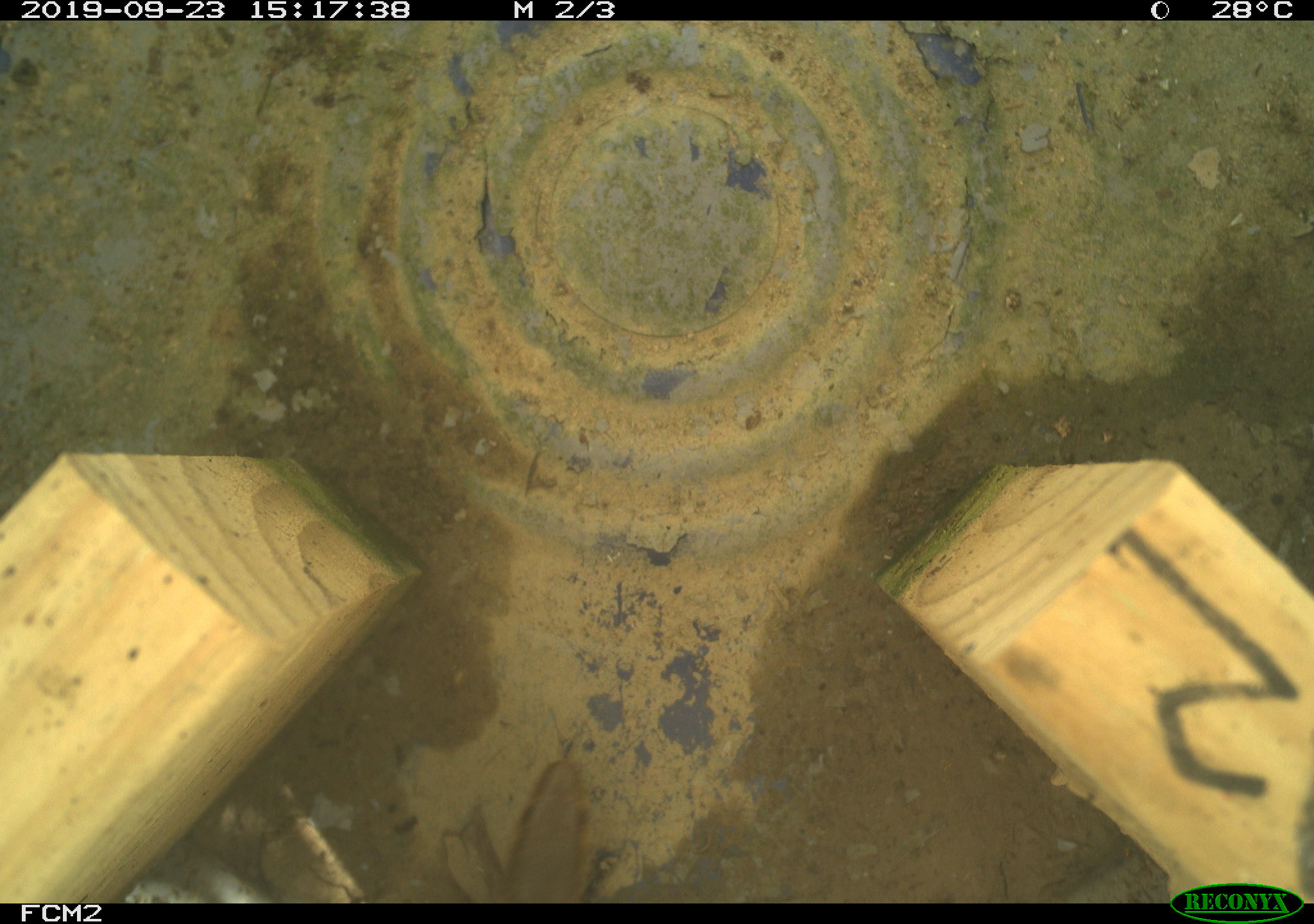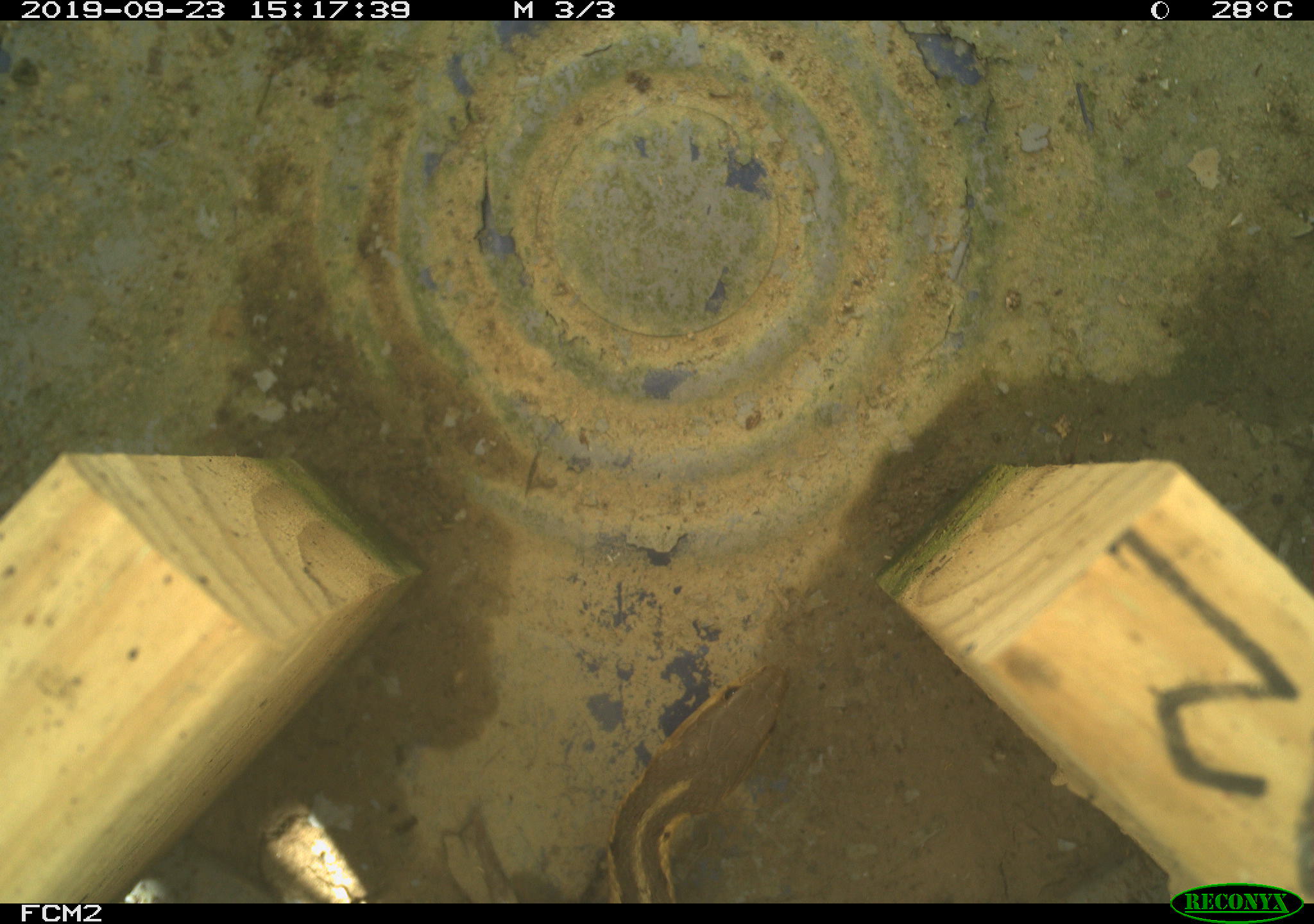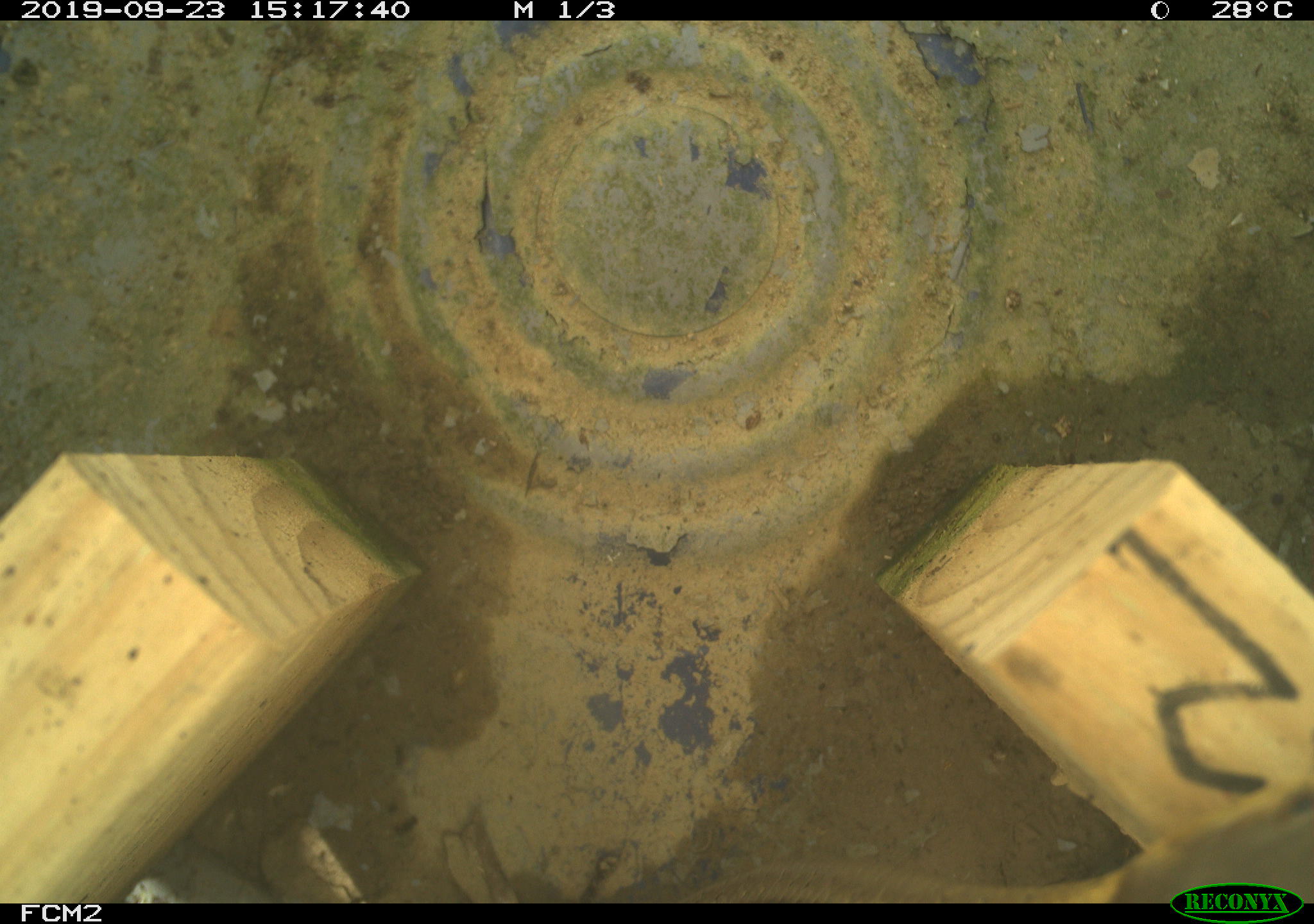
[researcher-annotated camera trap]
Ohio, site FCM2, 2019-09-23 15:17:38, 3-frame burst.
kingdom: Animalia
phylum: Chordata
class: Reptilia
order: Squamata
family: Colubridae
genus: Thamnophis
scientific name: Thamnophis sirtalis sirtalis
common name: eastern gartersnake